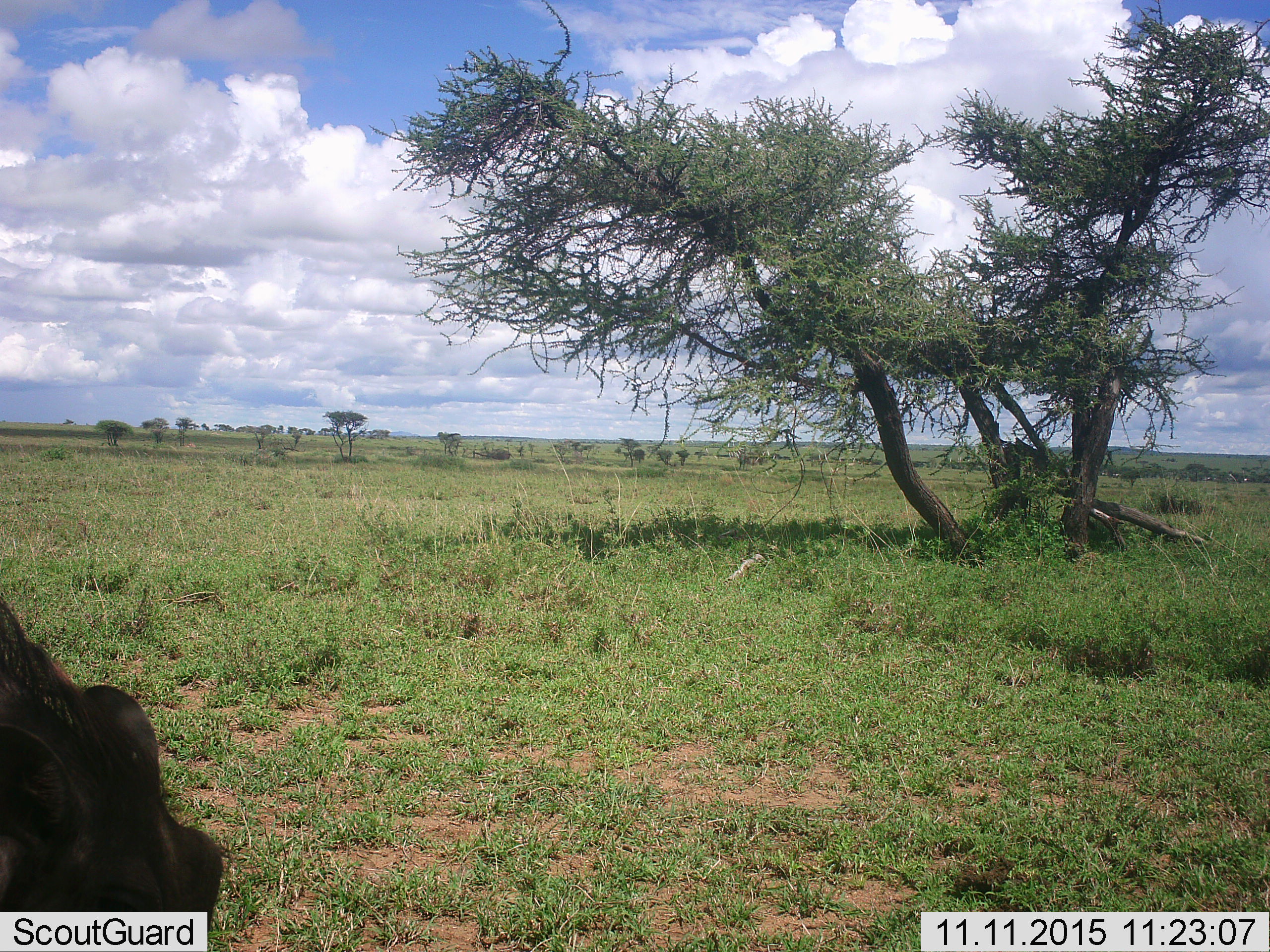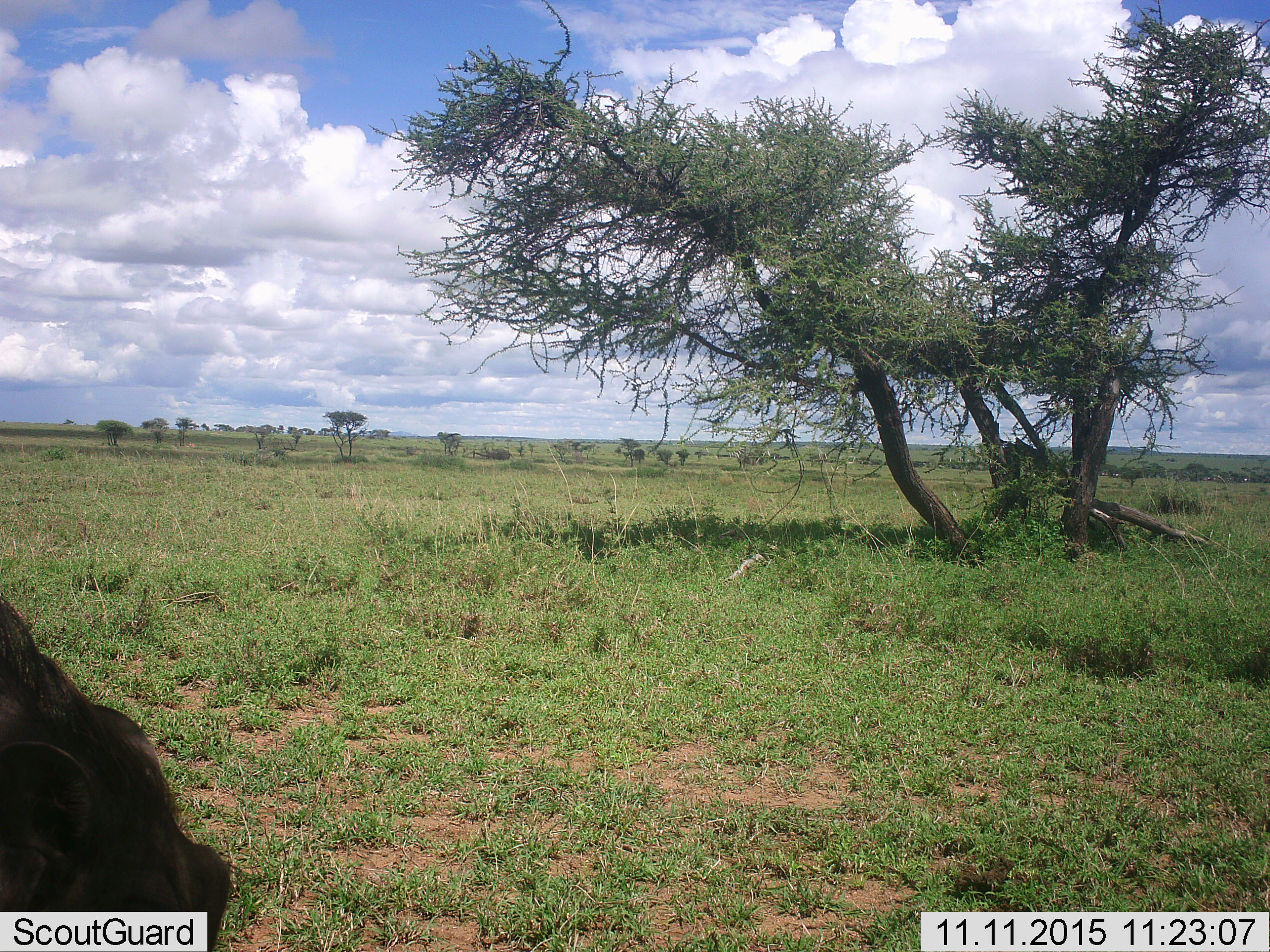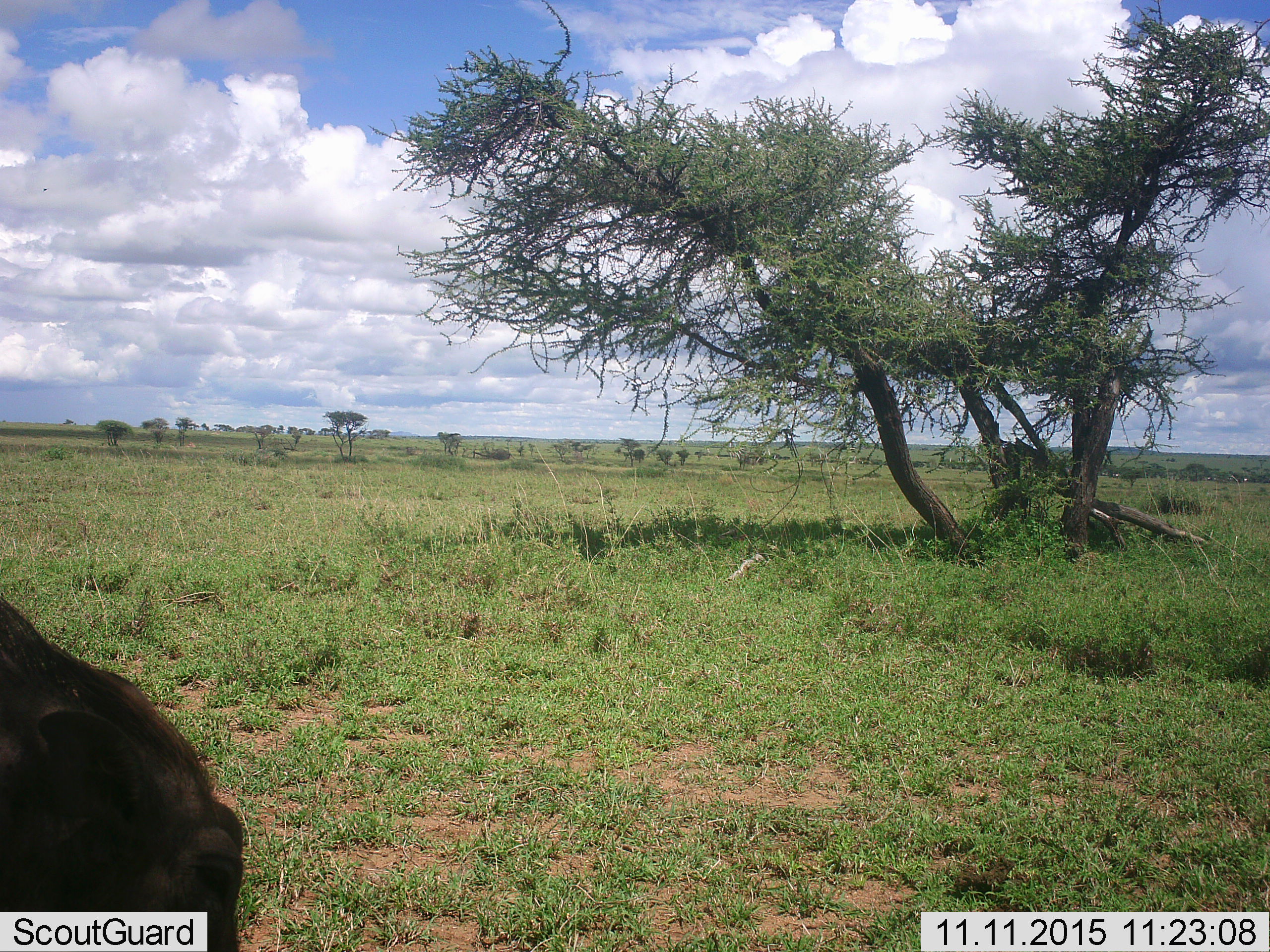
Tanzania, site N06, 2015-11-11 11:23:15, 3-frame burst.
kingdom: Animalia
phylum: Chordata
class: Mammalia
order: Artiodactyla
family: Suidae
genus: Phacochoerus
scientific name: Phacochoerus africanus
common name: warthog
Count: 1.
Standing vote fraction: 60%.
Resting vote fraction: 0%.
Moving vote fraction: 20%.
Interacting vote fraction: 0%.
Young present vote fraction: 0%.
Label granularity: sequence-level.